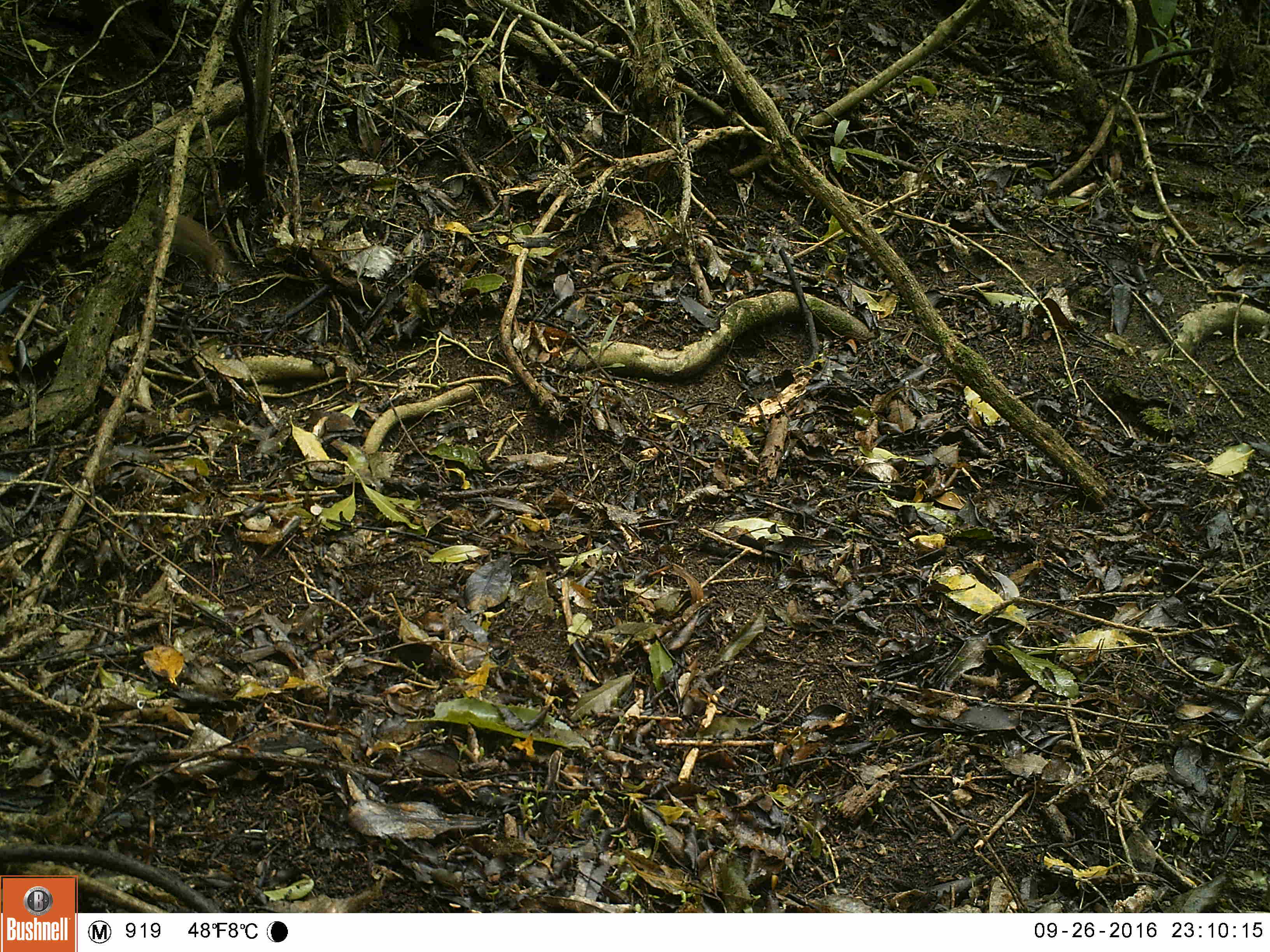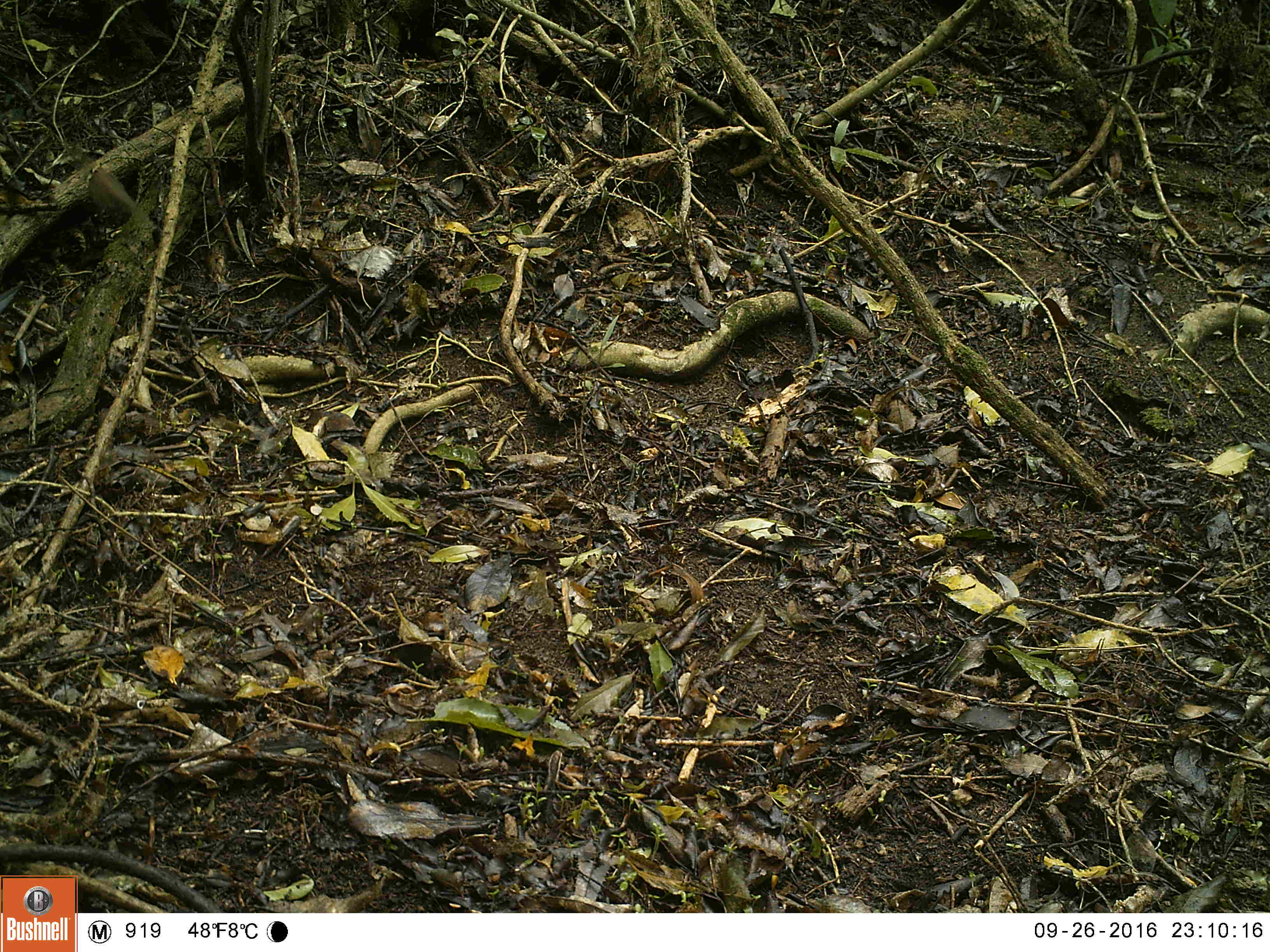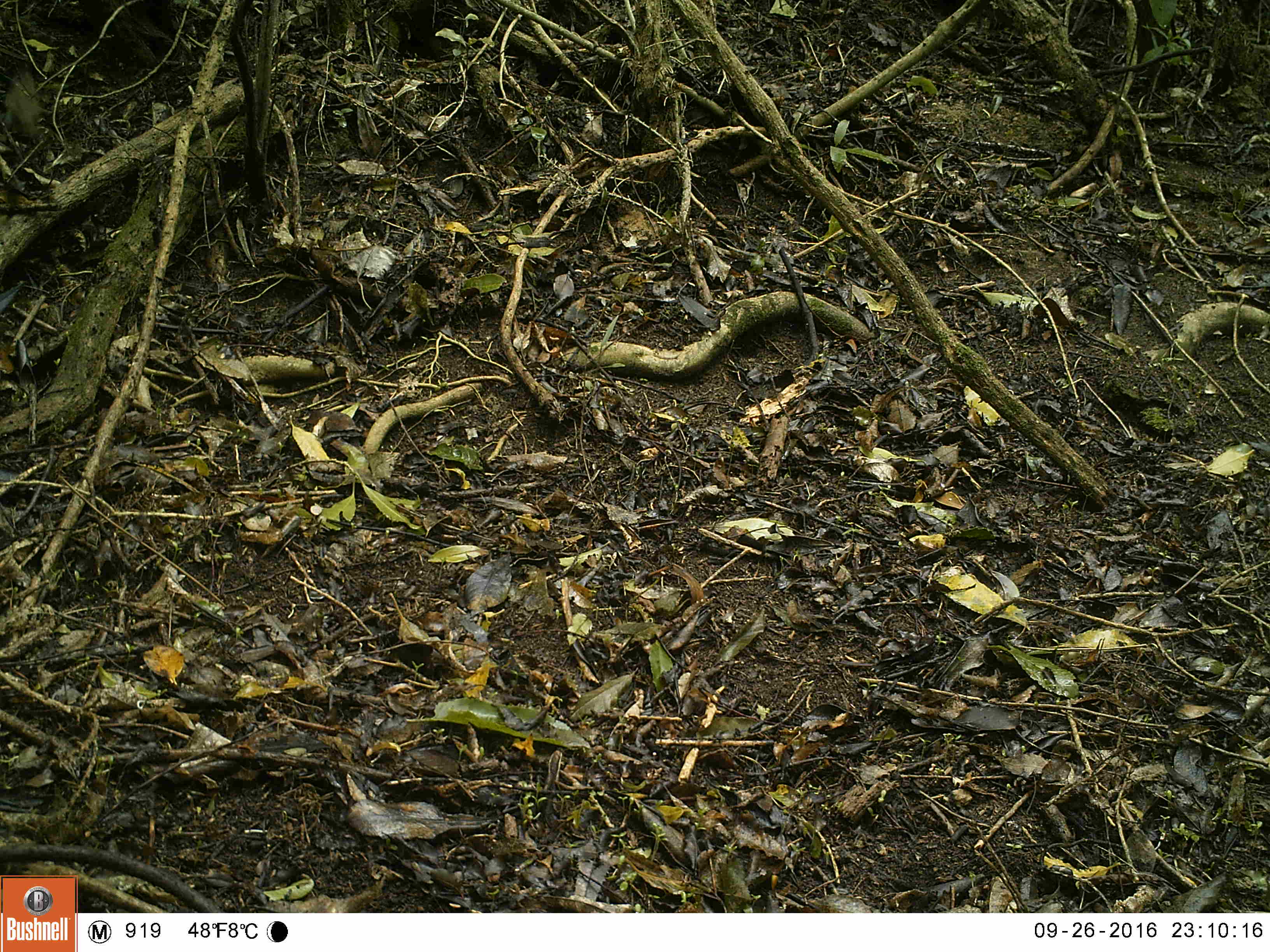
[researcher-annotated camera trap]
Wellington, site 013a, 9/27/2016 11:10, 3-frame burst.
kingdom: Animalia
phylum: Chordata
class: Aves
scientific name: Aves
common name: bird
Bird (Aves).